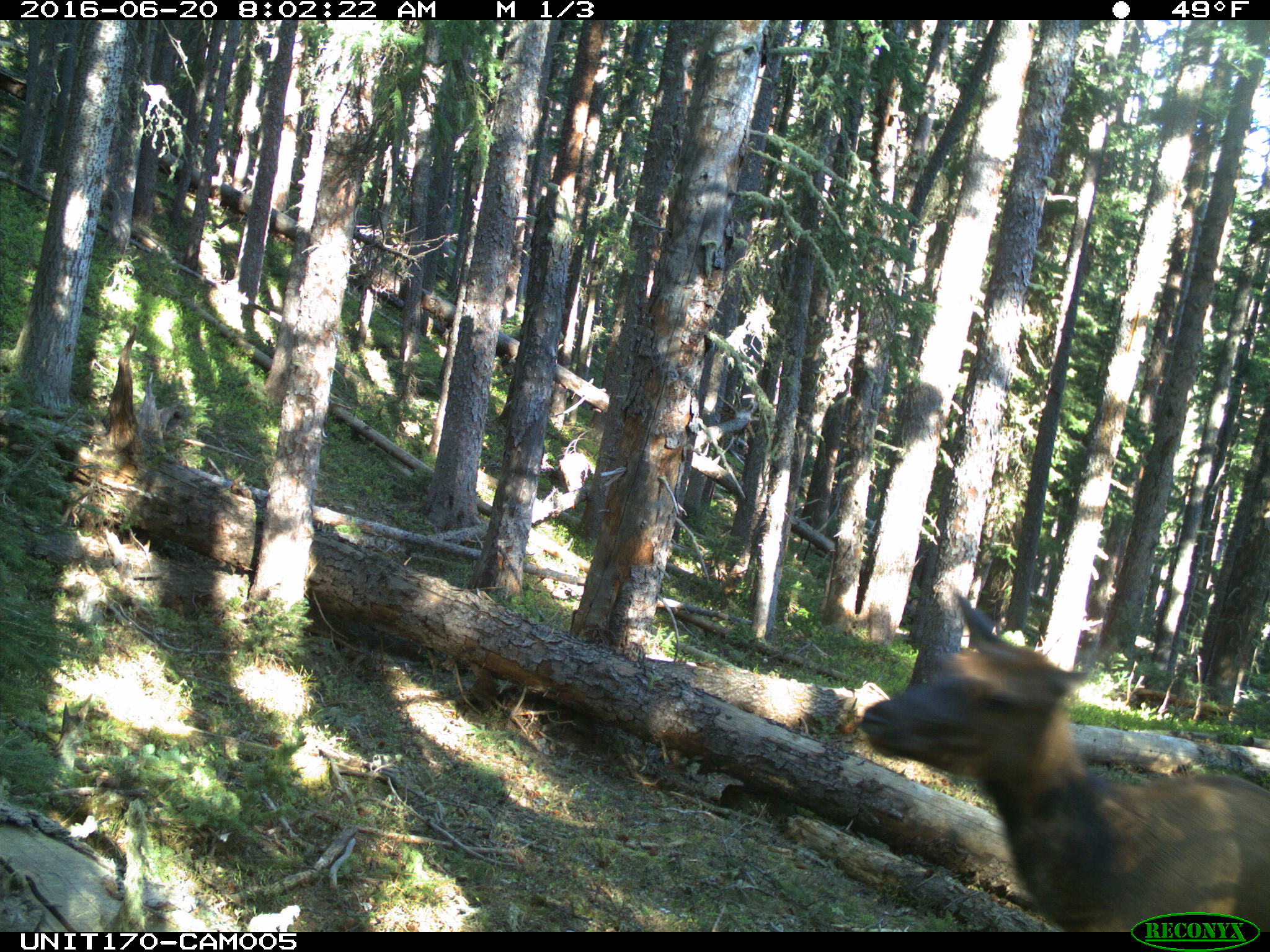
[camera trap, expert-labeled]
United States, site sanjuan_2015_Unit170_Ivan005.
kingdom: Animalia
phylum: Chordata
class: Mammalia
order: Artiodactyla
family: Cervidae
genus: Cervus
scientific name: Cervus elaphus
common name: red deer